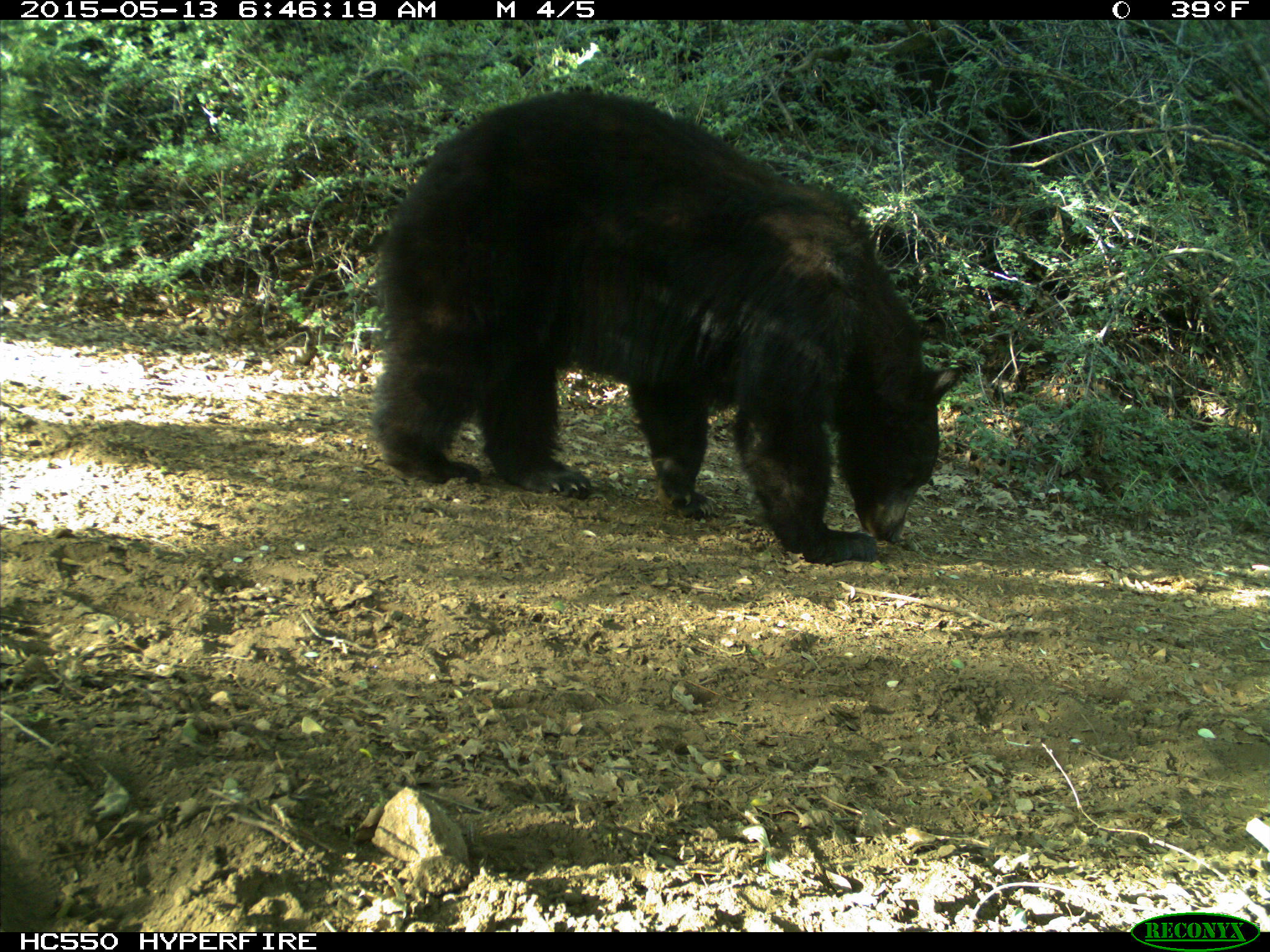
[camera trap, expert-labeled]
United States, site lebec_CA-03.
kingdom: Animalia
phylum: Chordata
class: Mammalia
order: Carnivora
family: Ursidae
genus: Ursus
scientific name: Ursus americanus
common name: american black bear